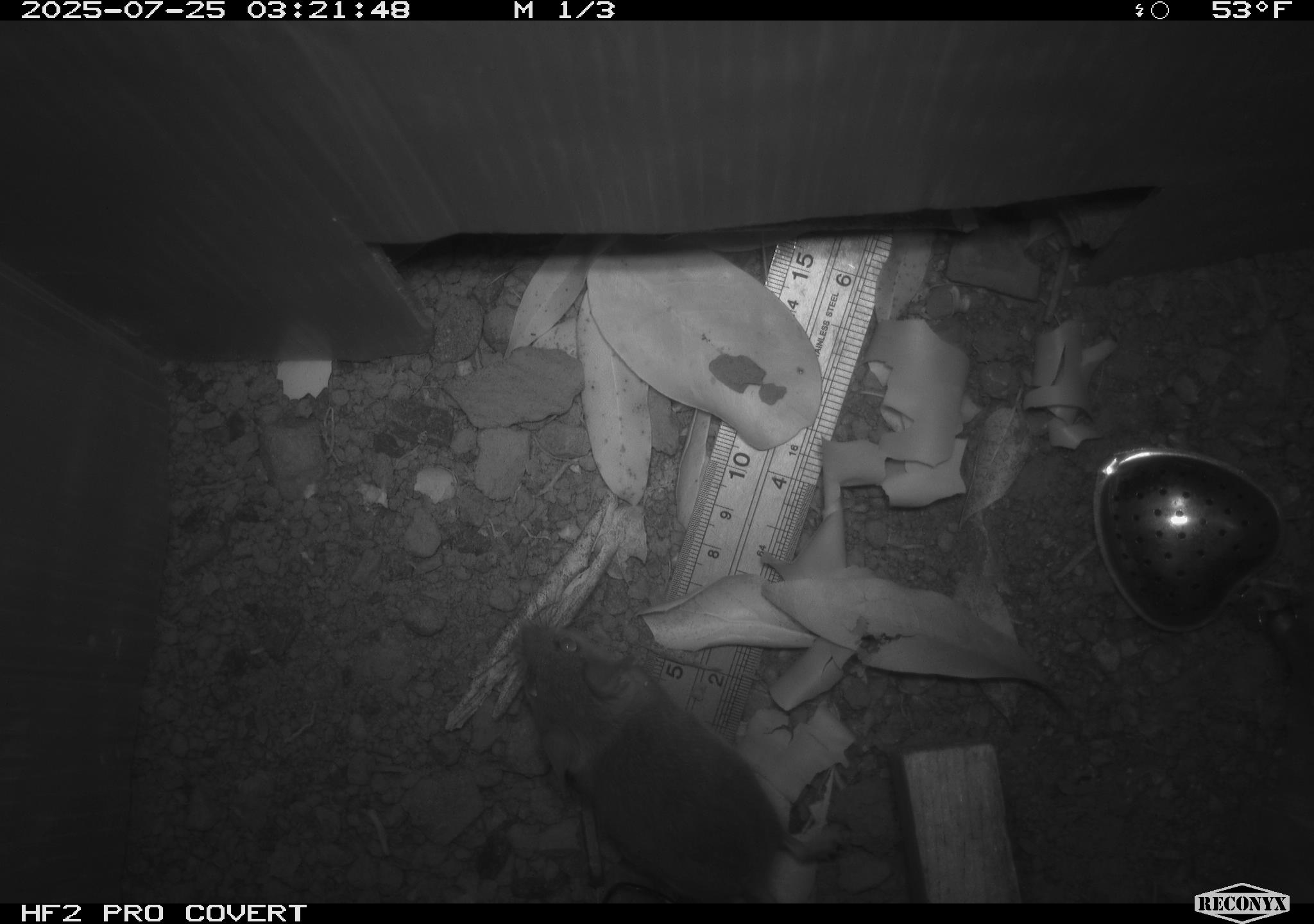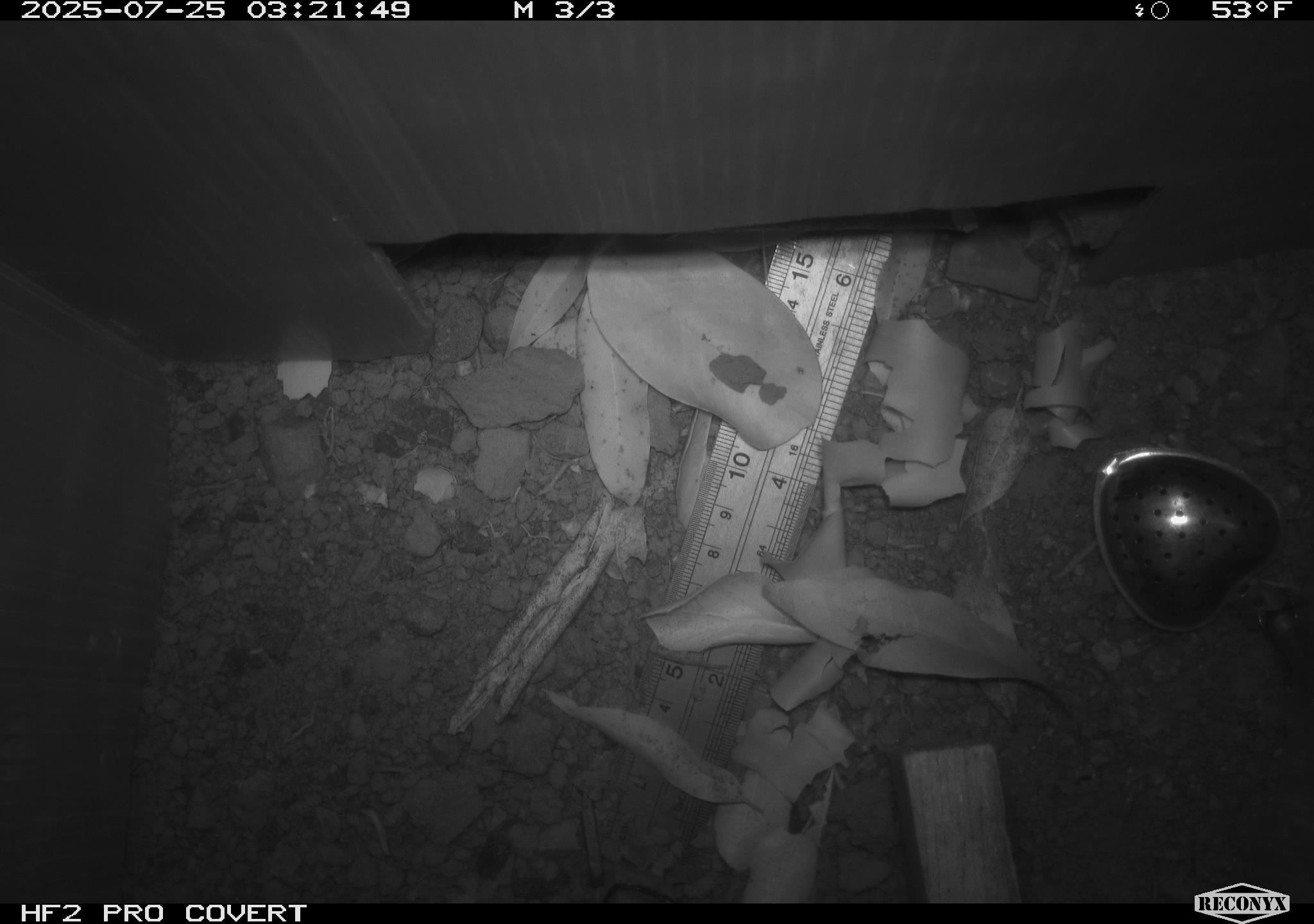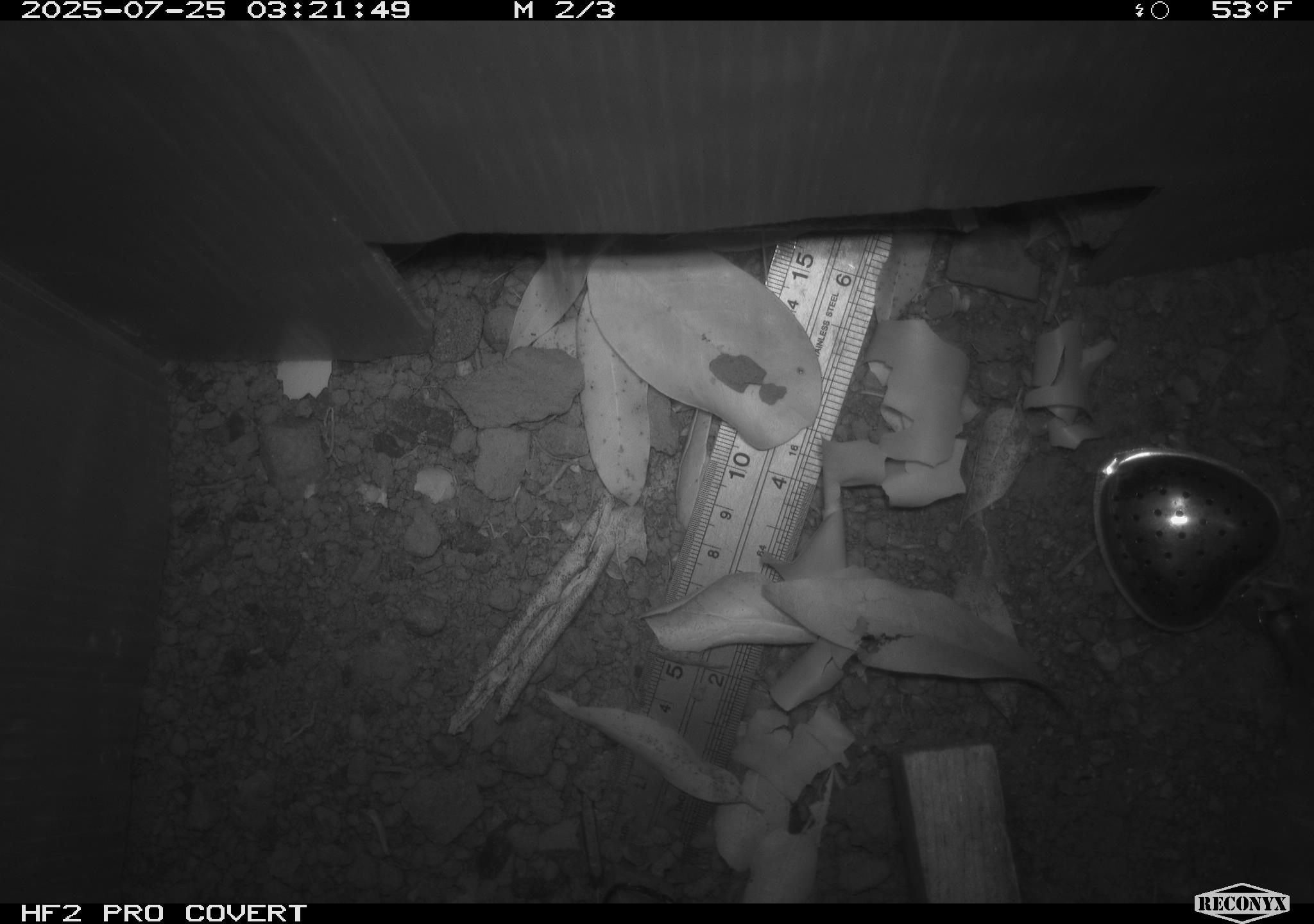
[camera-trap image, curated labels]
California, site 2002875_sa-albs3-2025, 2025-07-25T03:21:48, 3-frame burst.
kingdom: Animalia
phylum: Chordata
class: Mammalia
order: Rodentia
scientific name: Rodentia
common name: mouse species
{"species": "mouse species (Rodentia)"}